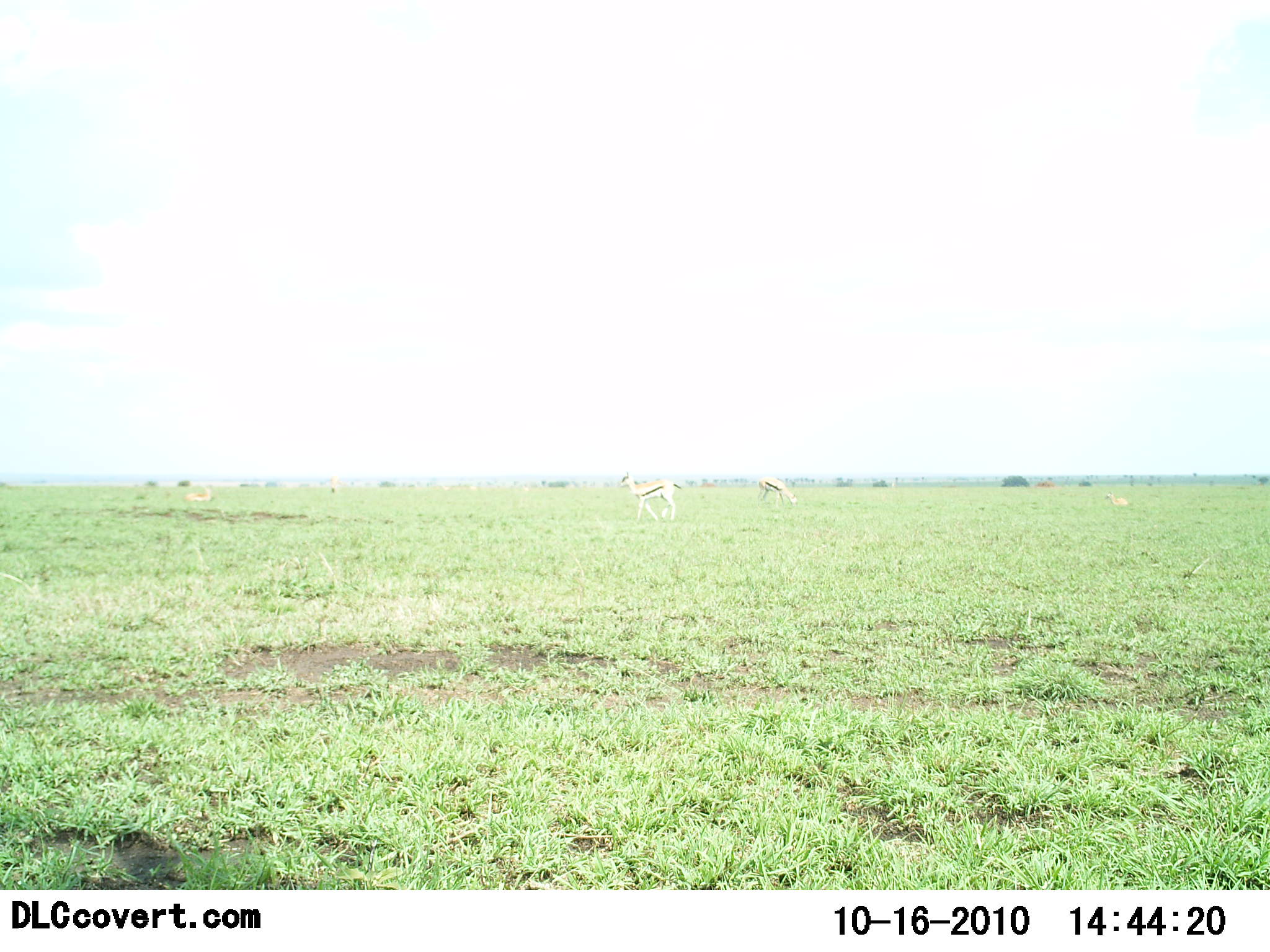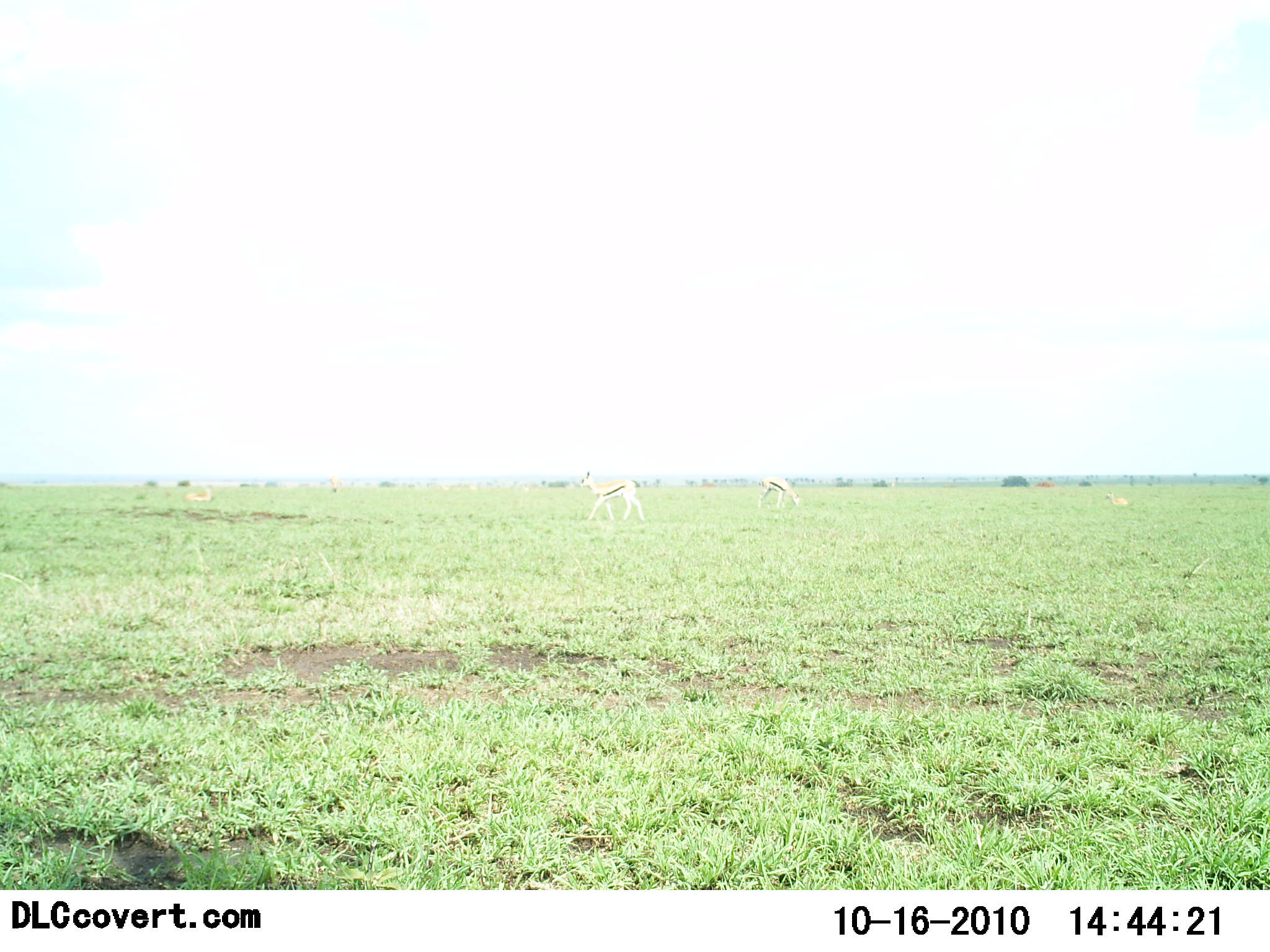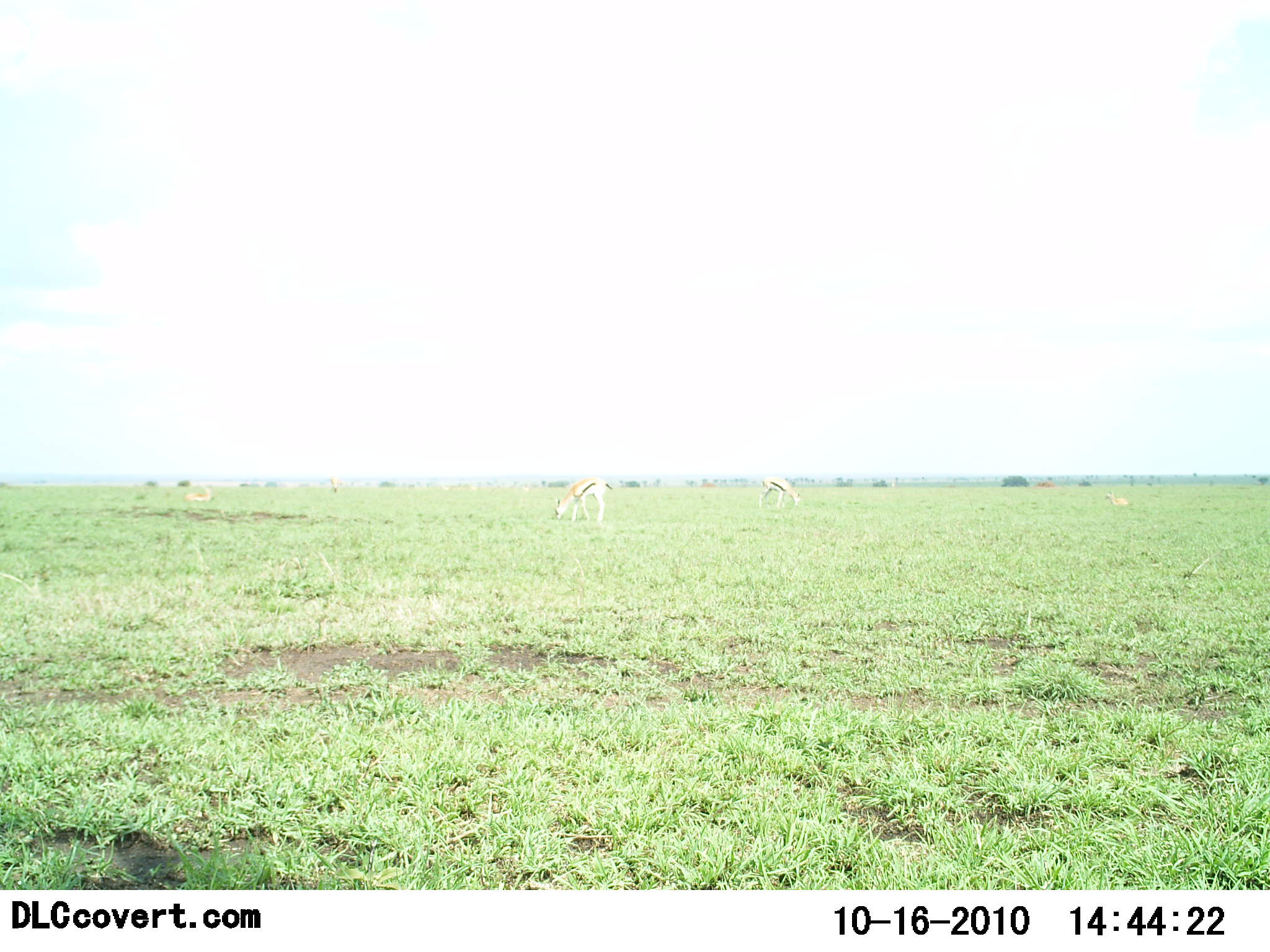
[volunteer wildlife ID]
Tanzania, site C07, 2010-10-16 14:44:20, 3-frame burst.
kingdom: Animalia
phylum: Chordata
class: Mammalia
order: Artiodactyla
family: Bovidae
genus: Eudorcas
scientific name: Eudorcas thomsonii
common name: thomson's gazelle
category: gazellethomsons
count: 2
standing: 24%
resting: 24%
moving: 47%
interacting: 0%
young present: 0%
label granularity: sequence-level